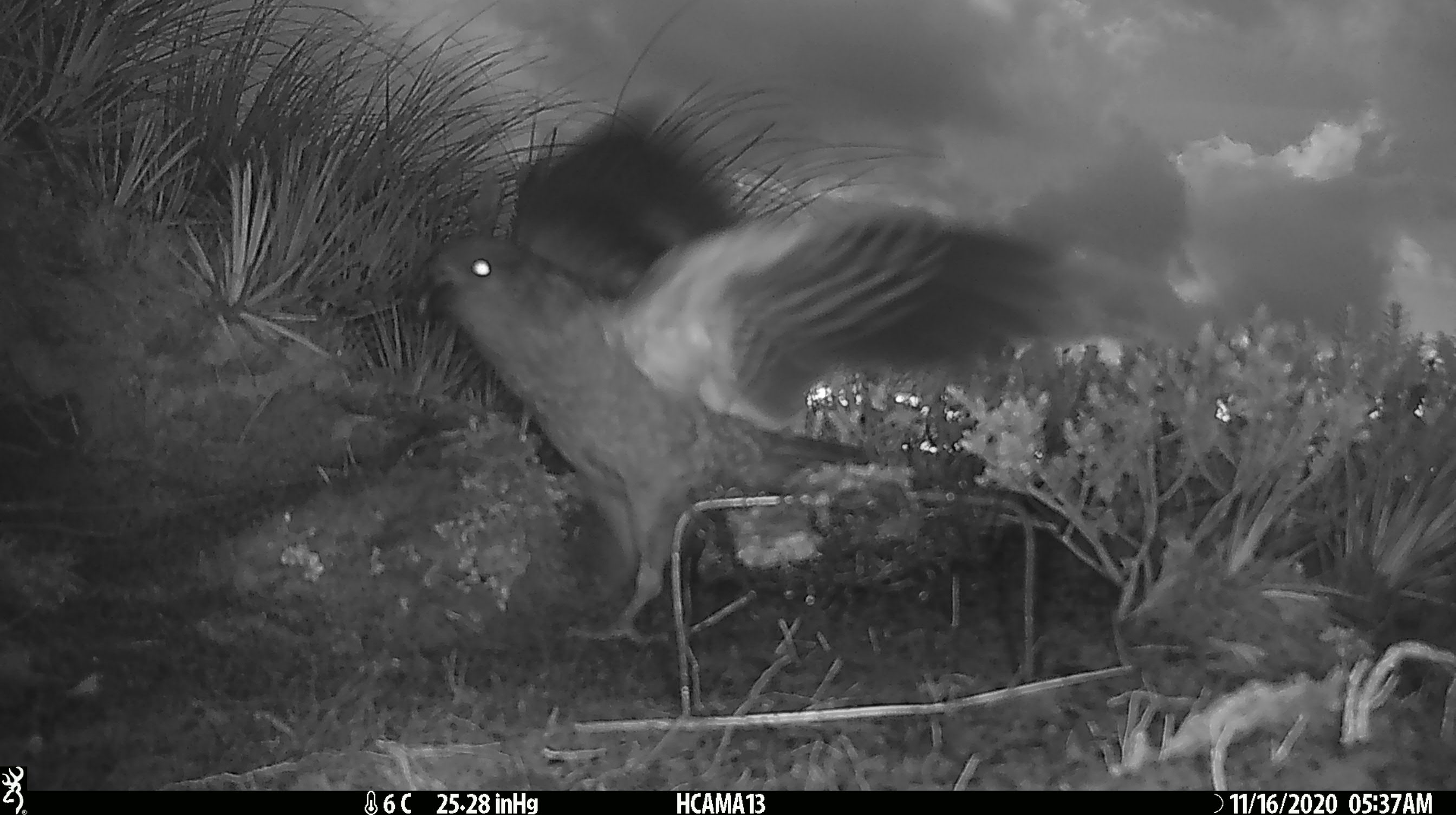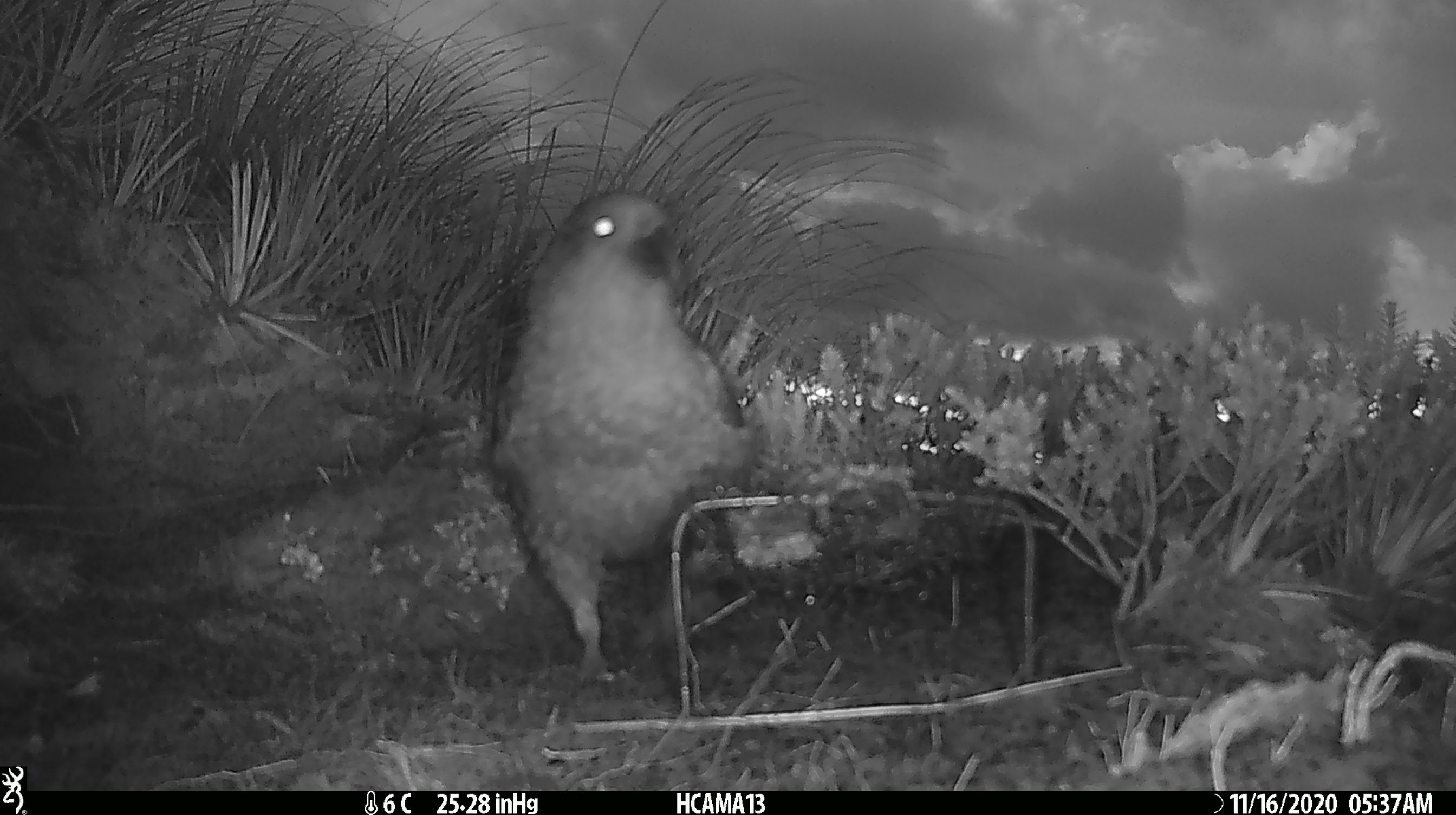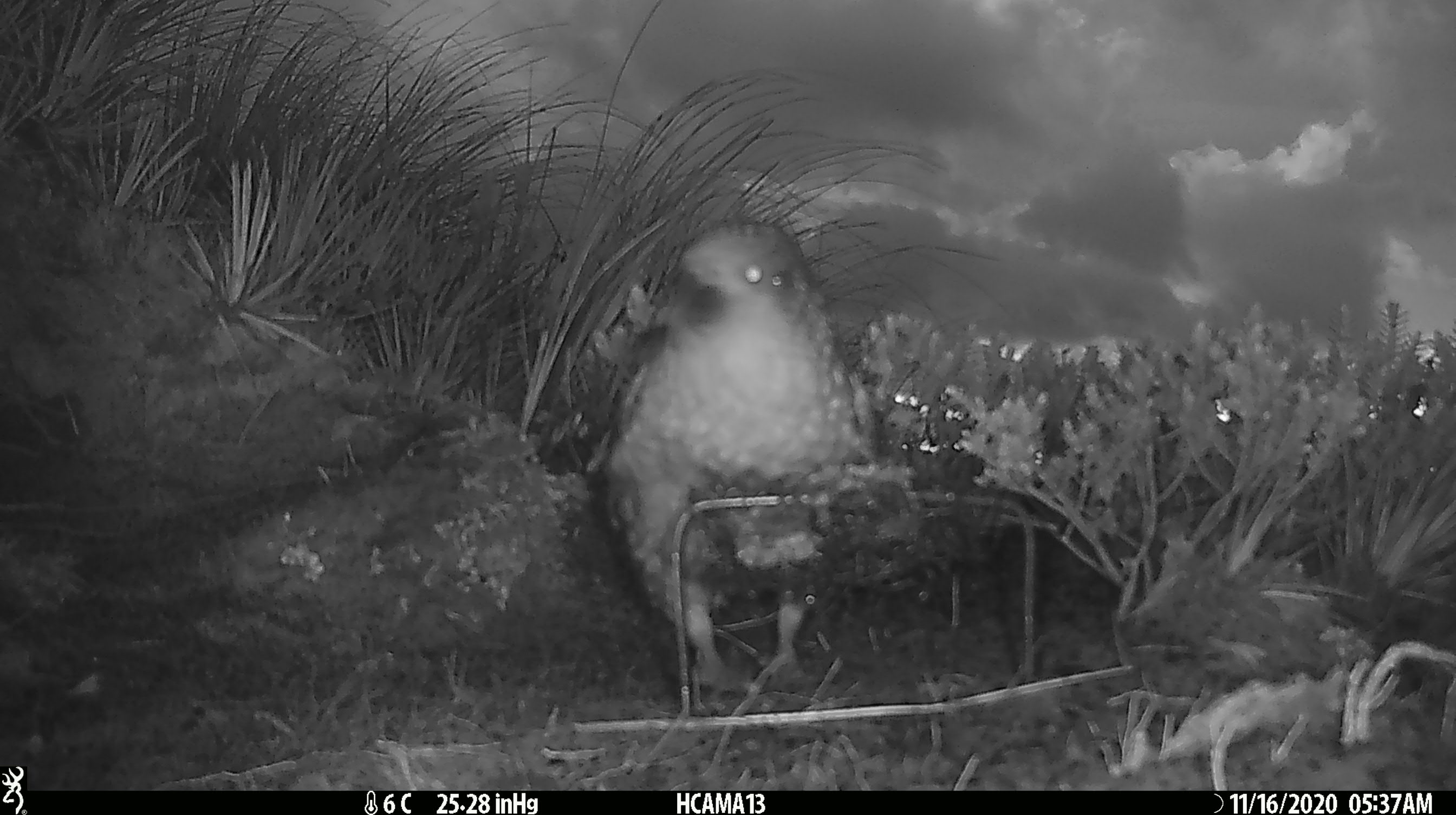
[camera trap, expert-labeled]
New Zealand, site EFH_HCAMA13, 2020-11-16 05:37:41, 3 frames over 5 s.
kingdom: Animalia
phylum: Chordata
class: Aves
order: Psittaciformes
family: Strigopidae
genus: Nestor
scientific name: Nestor notabilis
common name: kea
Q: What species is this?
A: Kea (Nestor notabilis).